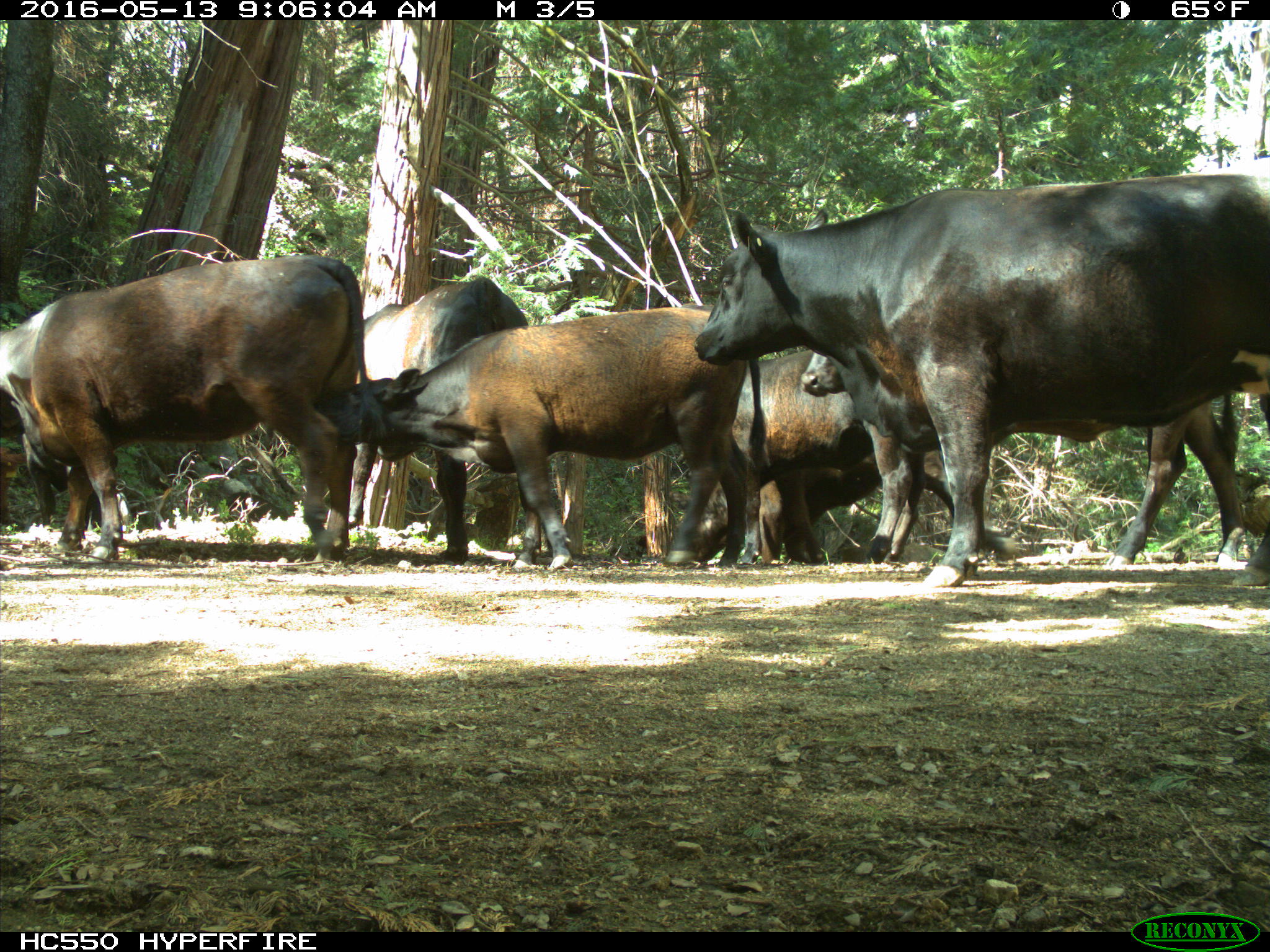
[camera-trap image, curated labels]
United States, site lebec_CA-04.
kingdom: Animalia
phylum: Chordata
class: Mammalia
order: Artiodactyla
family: Bovidae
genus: Bos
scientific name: Bos taurus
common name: domestic cow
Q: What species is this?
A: Bos taurus (domestic cow).